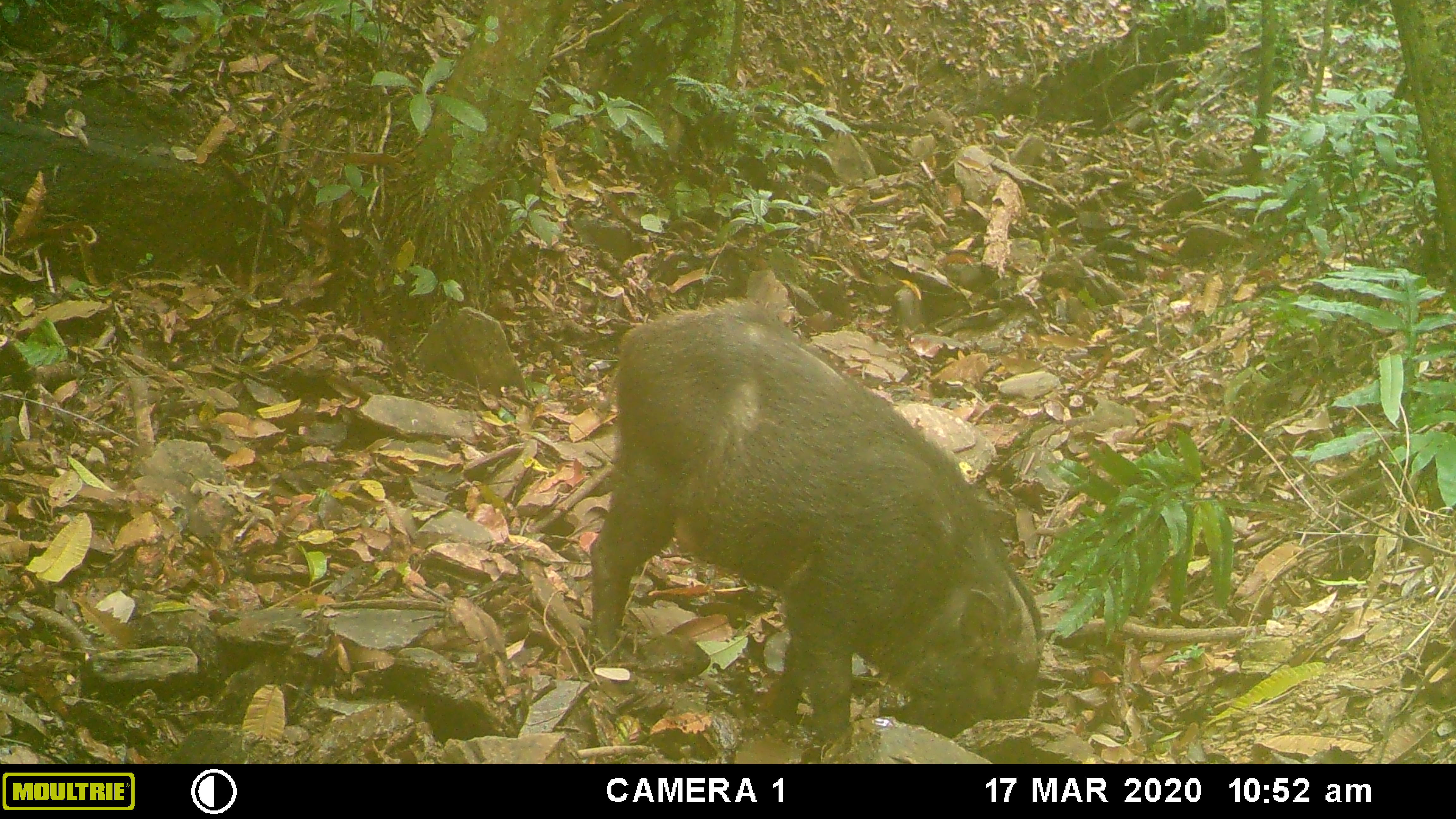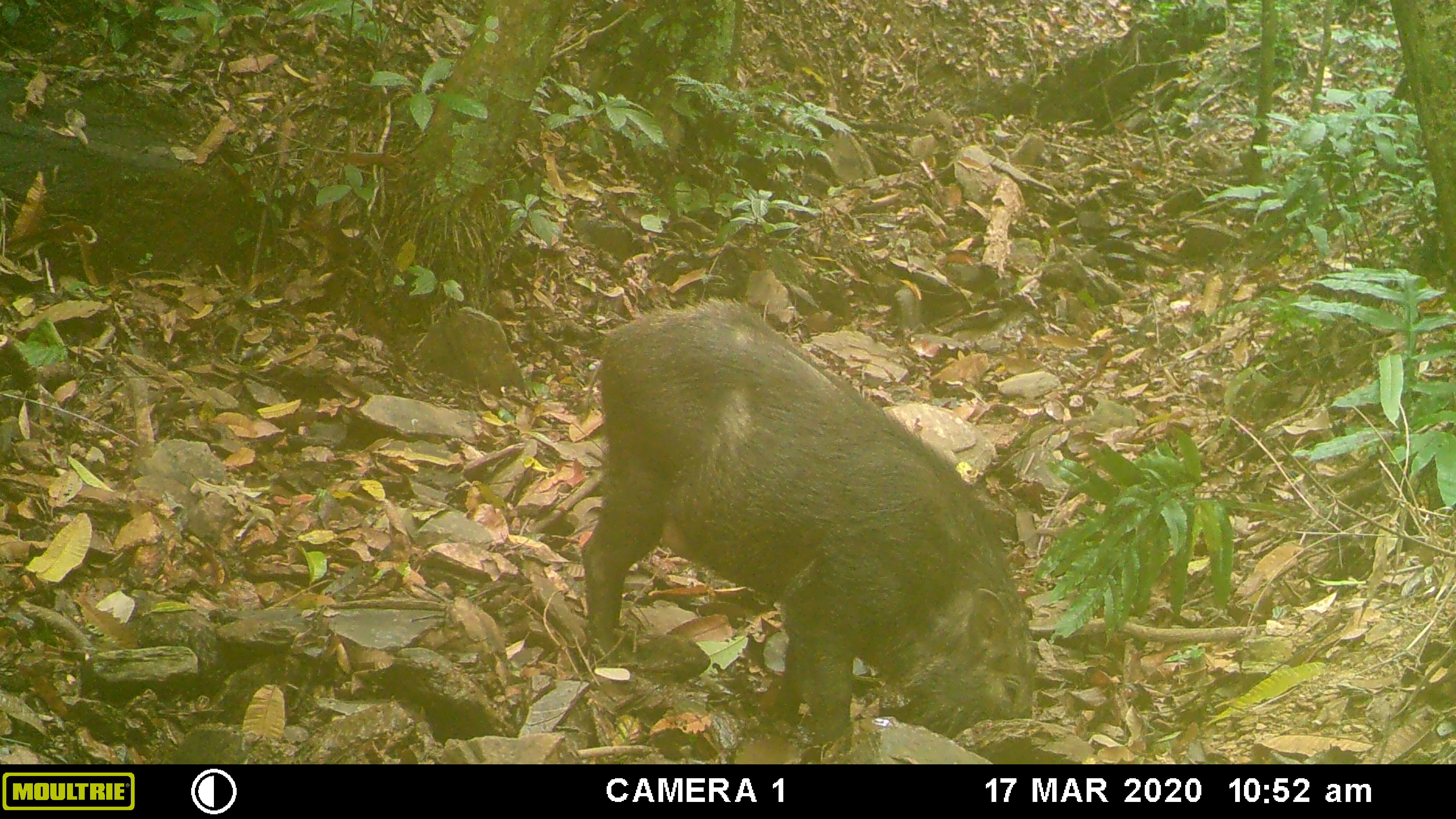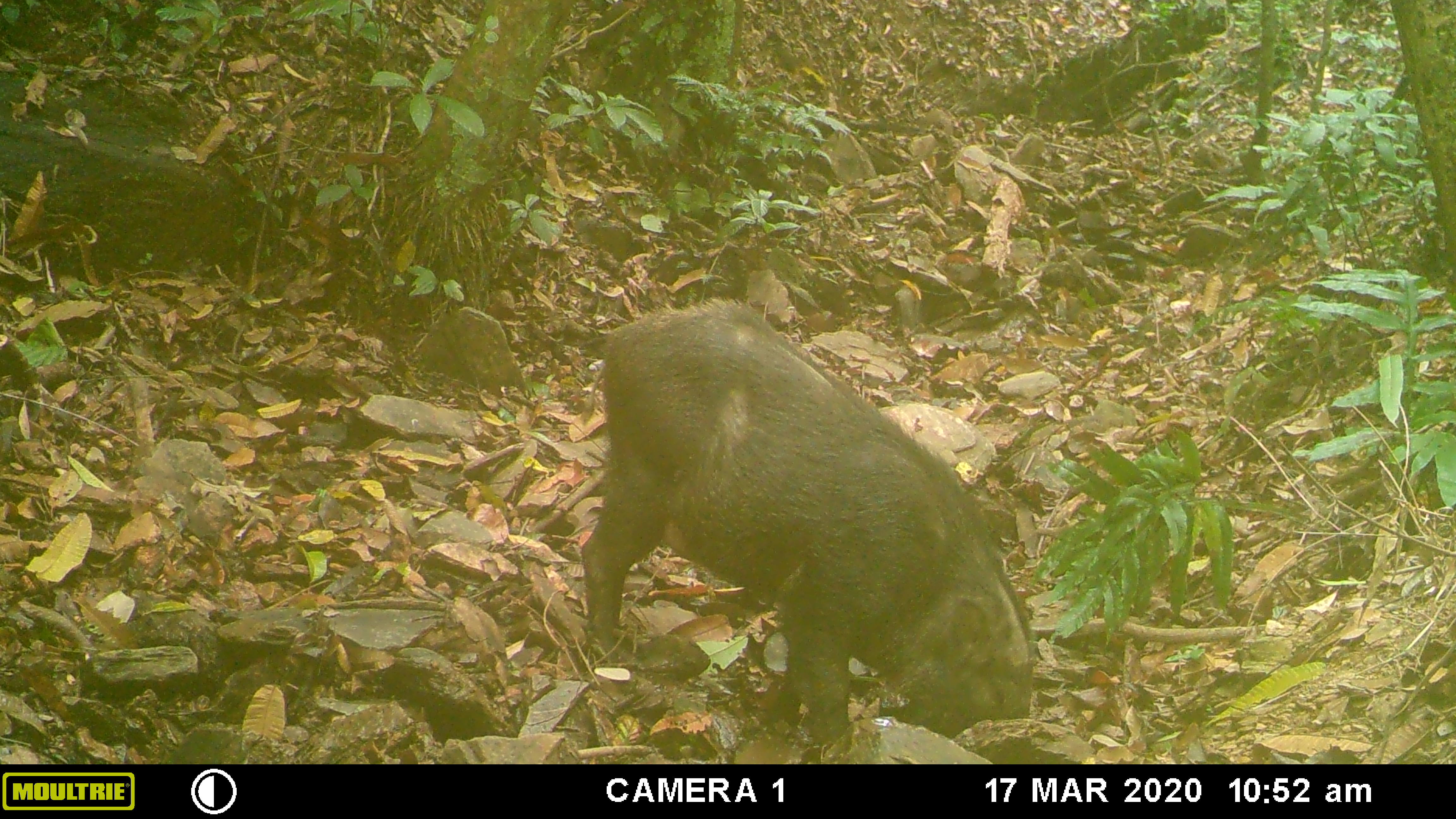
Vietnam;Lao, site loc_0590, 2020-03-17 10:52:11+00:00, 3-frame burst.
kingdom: Animalia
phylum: Chordata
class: Mammalia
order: Artiodactyla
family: Suidae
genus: Sus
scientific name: Sus scrofa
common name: eurasian wild pig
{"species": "eurasian wild pig (Sus scrofa)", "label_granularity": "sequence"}